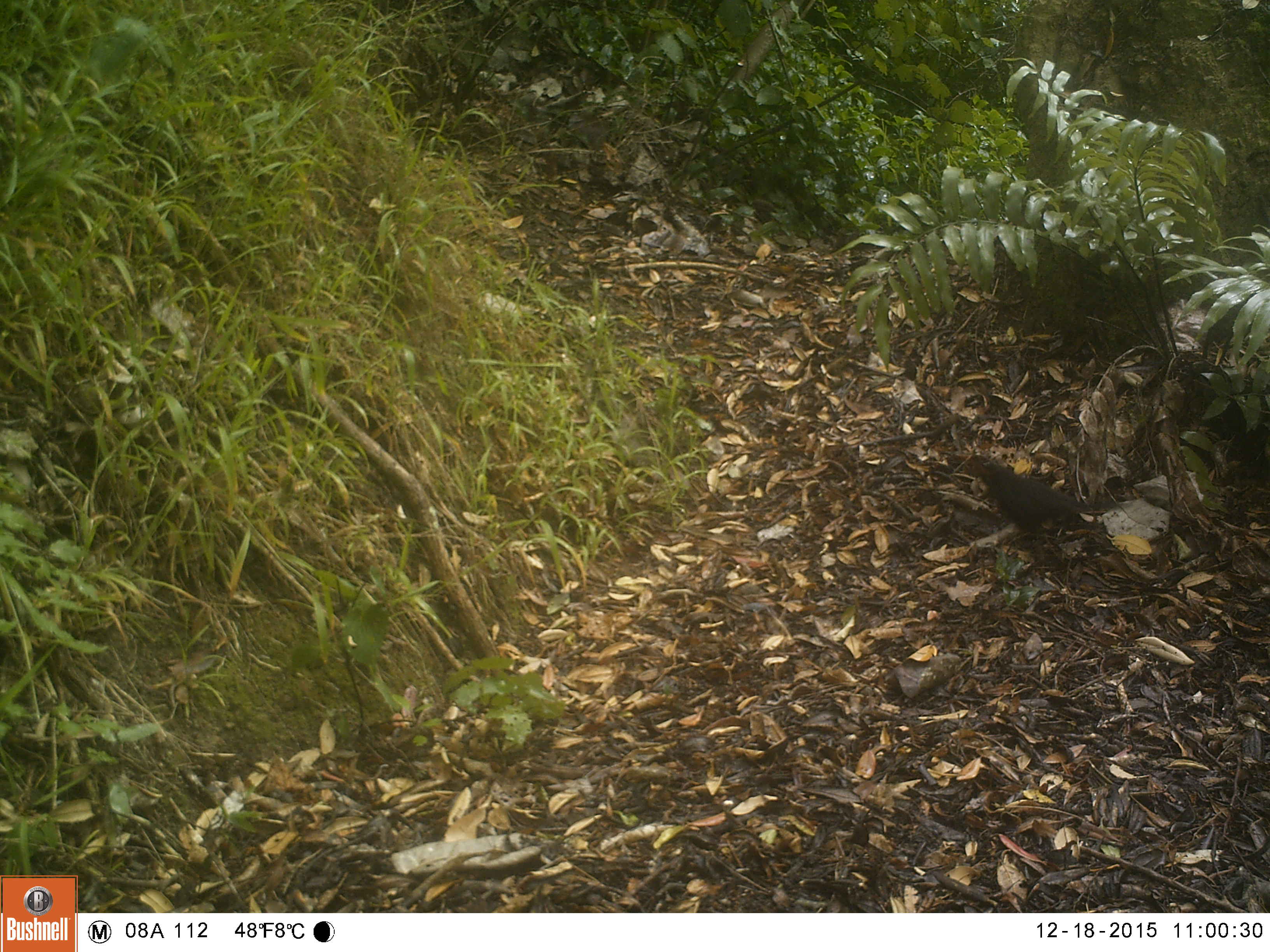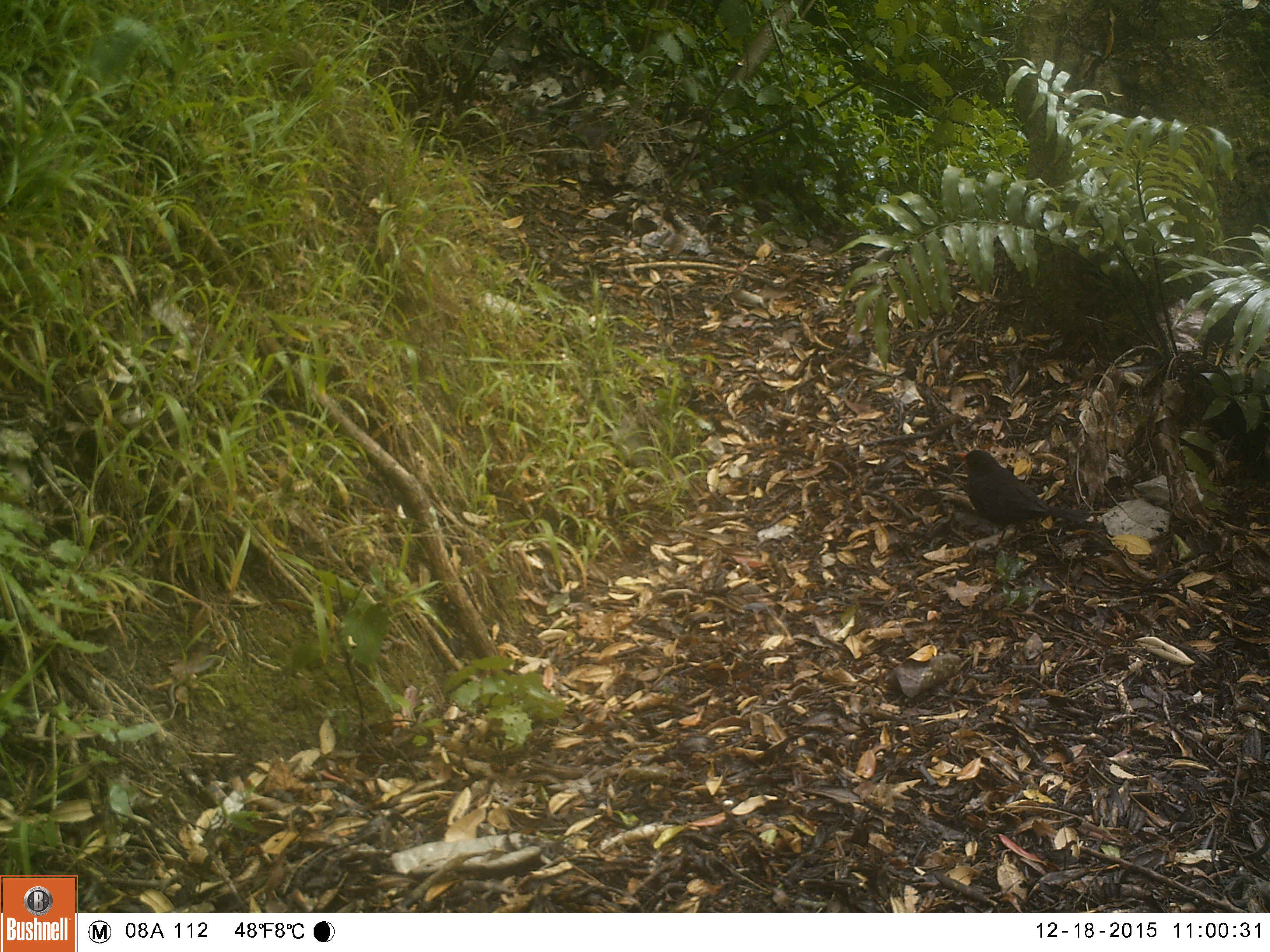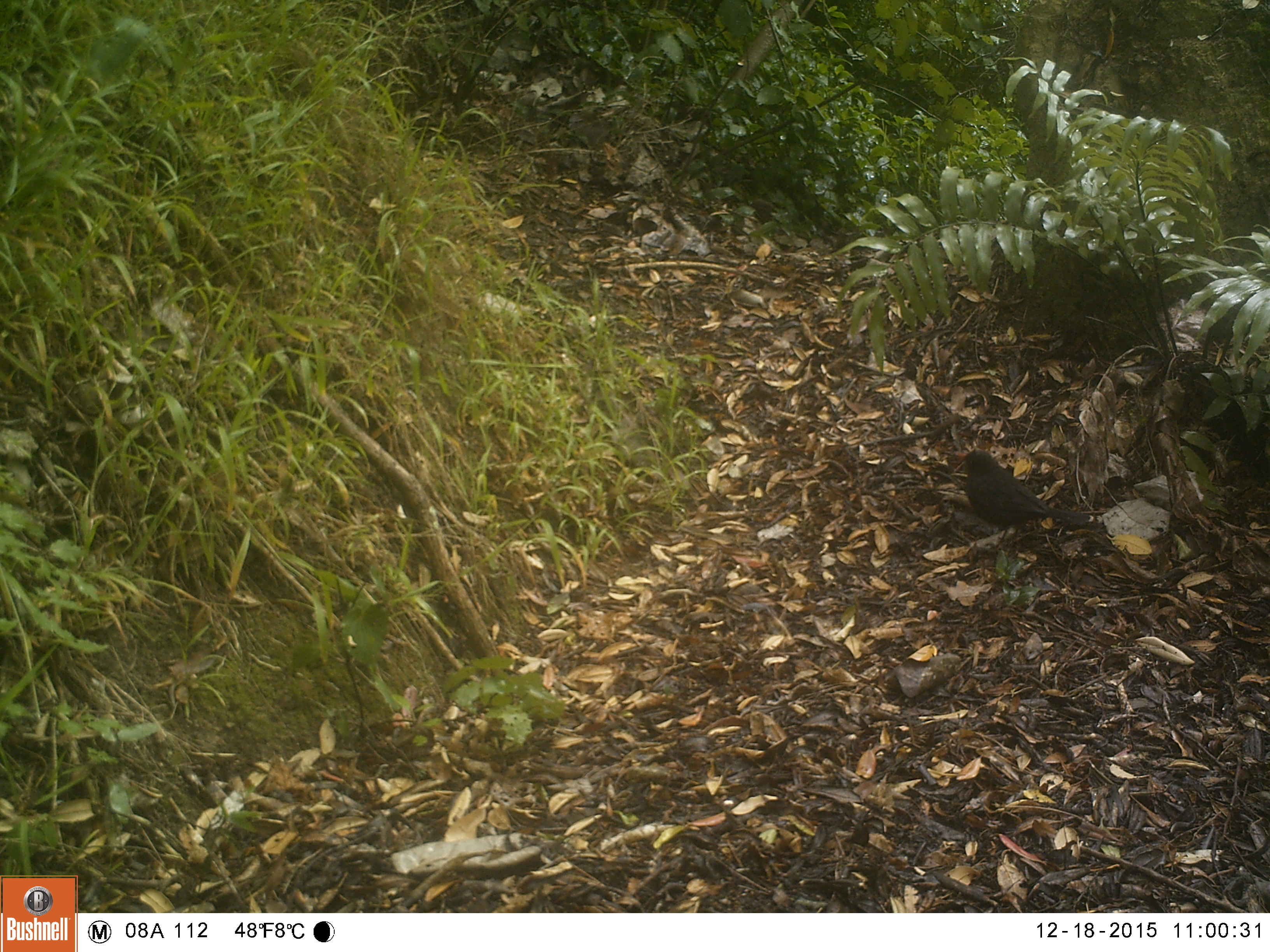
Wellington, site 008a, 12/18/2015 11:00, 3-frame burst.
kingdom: Animalia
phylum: Chordata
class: Aves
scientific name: Aves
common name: bird